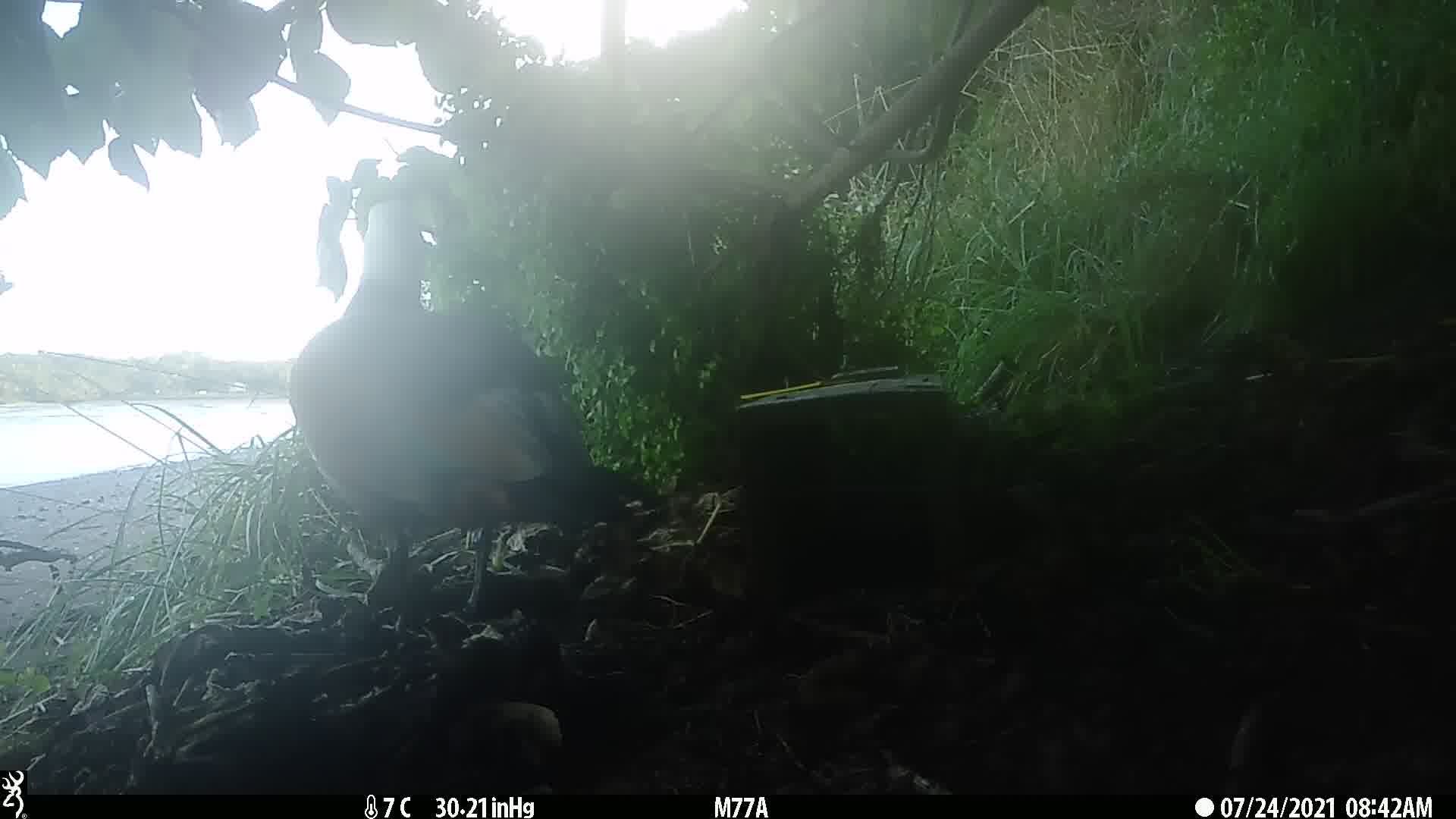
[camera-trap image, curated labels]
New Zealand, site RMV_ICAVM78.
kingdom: Animalia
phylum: Chordata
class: Aves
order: Anseriformes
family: Anatidae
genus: Tadorna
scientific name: Tadorna variegata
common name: paradise shelduck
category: paradise duck